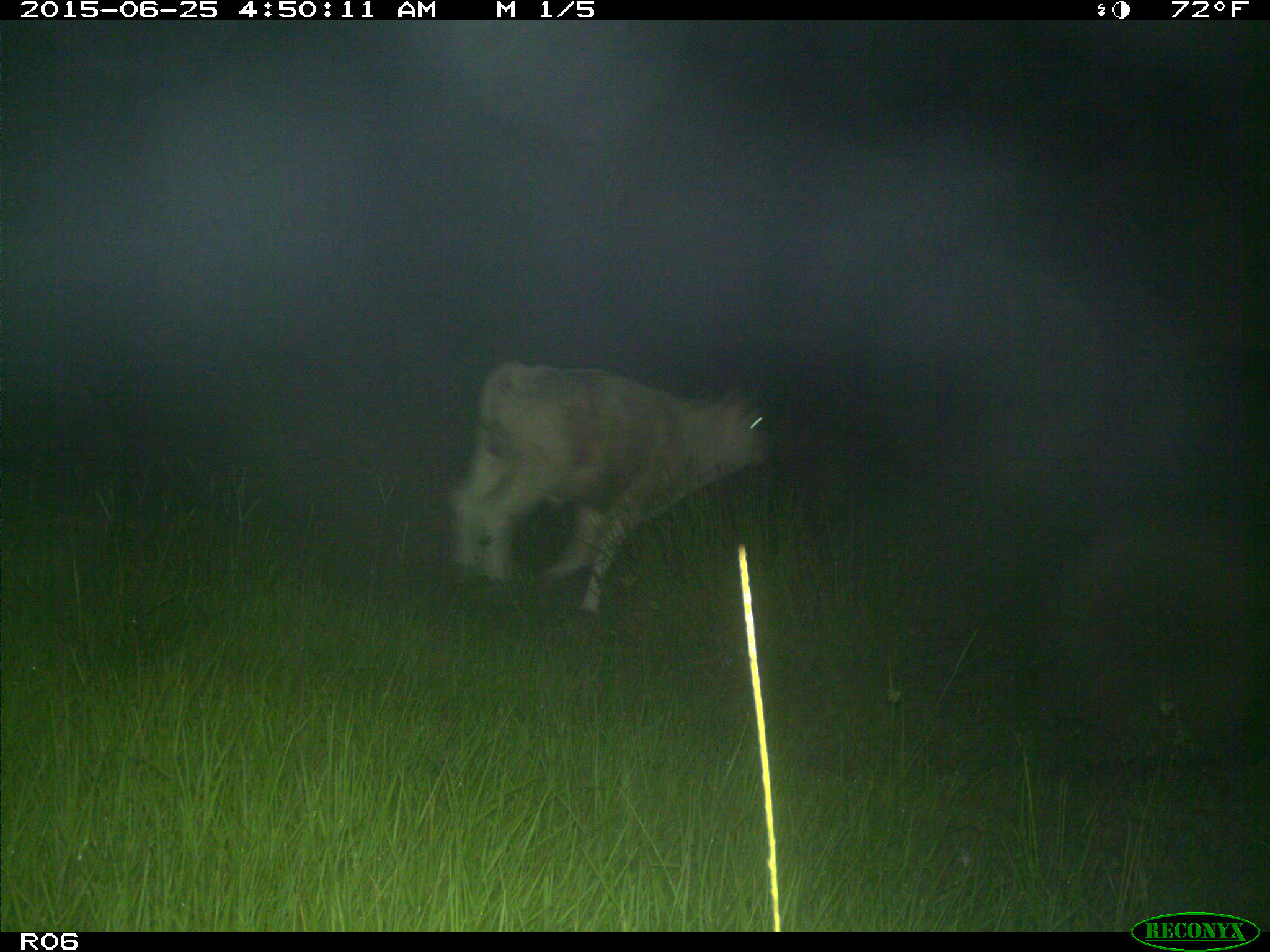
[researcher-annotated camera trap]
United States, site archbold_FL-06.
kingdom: Animalia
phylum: Chordata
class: Mammalia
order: Artiodactyla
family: Bovidae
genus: Bos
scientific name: Bos taurus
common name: domestic cow